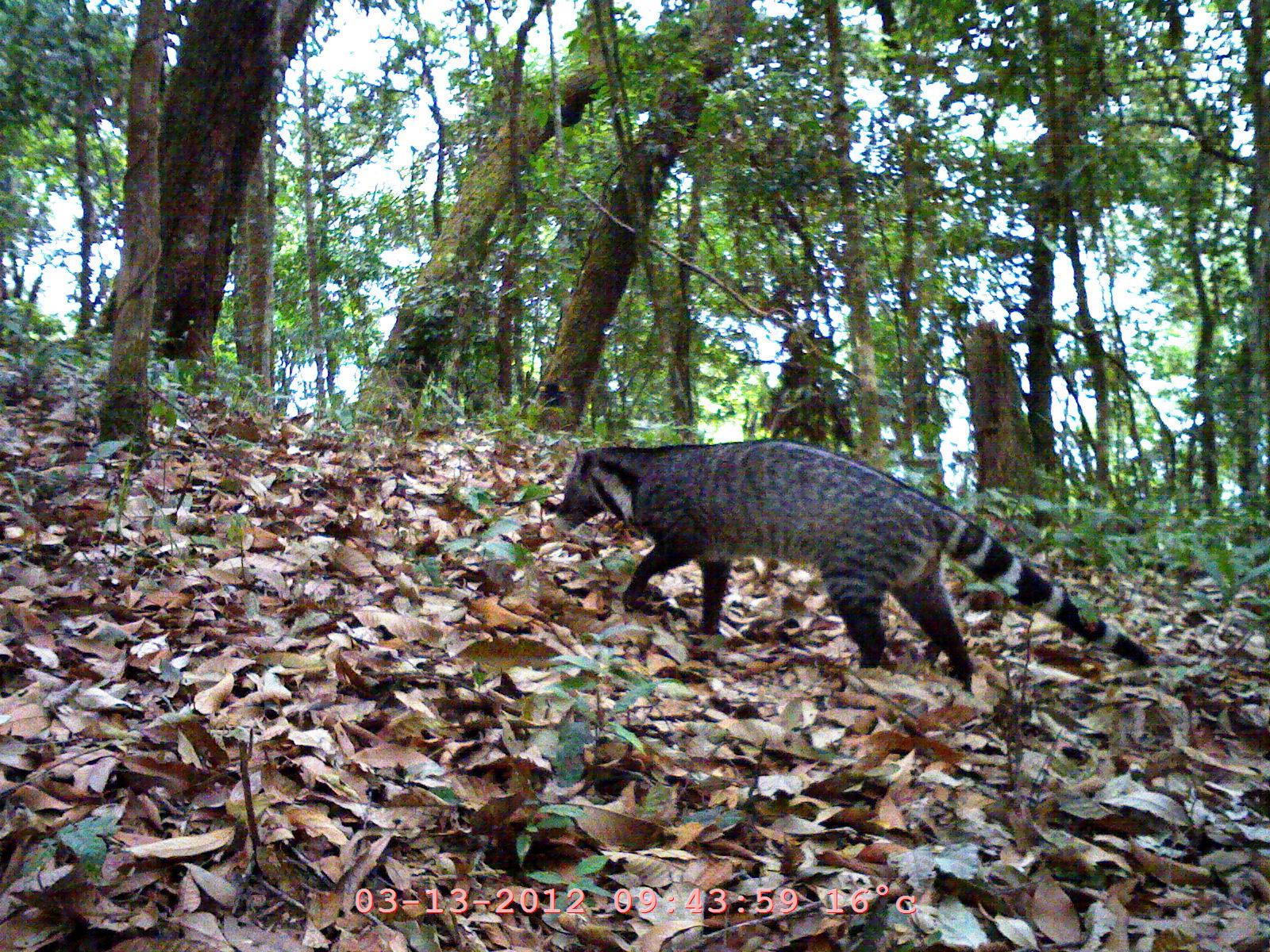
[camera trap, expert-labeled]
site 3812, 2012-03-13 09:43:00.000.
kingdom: Animalia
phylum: Chordata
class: Mammalia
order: Carnivora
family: Viverridae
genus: Viverra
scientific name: Viverra zibetha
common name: large indian civet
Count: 1.